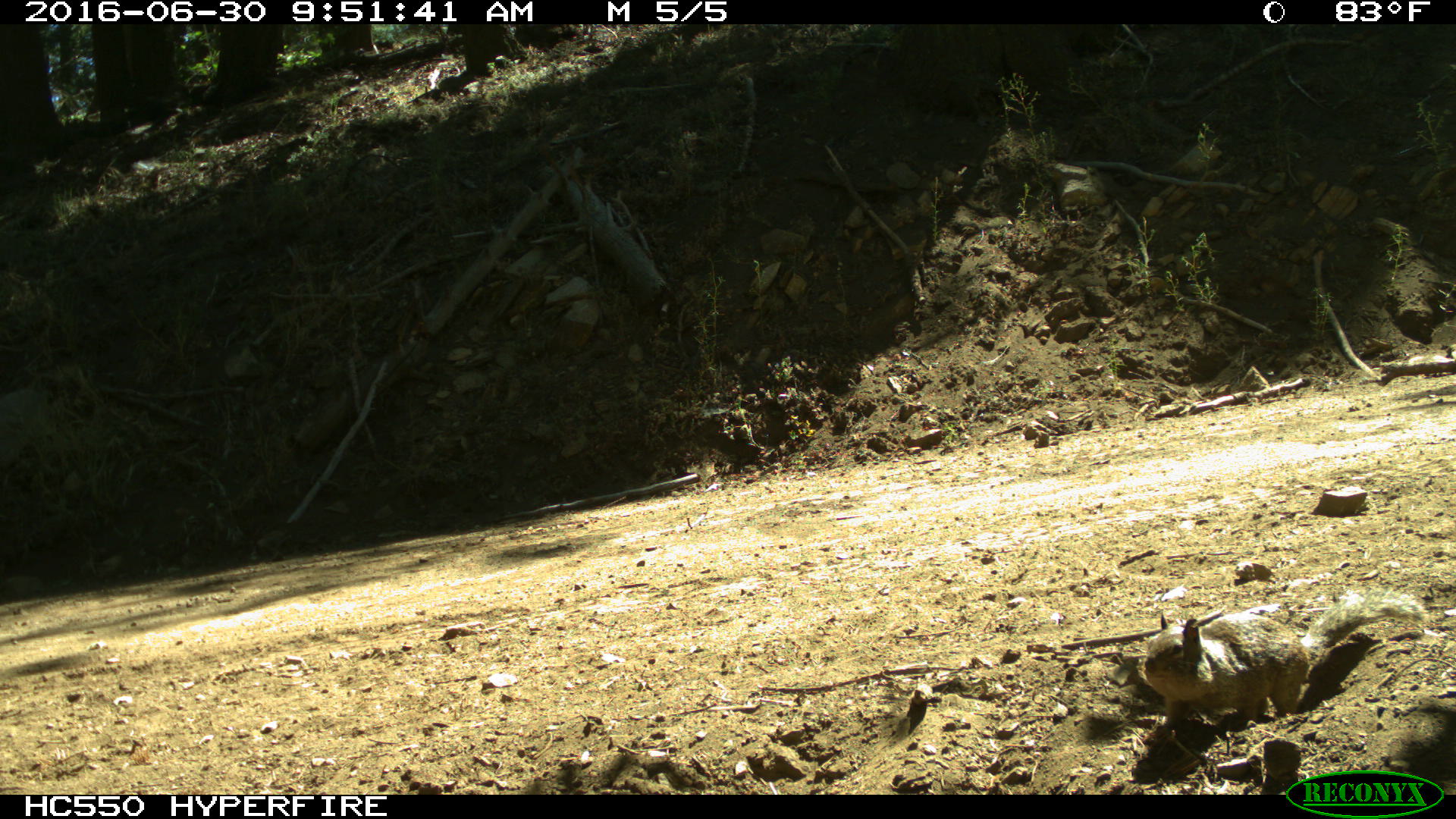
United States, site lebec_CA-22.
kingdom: Animalia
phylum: Chordata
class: Mammalia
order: Rodentia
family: Sciuridae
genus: Otospermophilus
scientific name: Otospermophilus beecheyi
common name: california ground squirrel